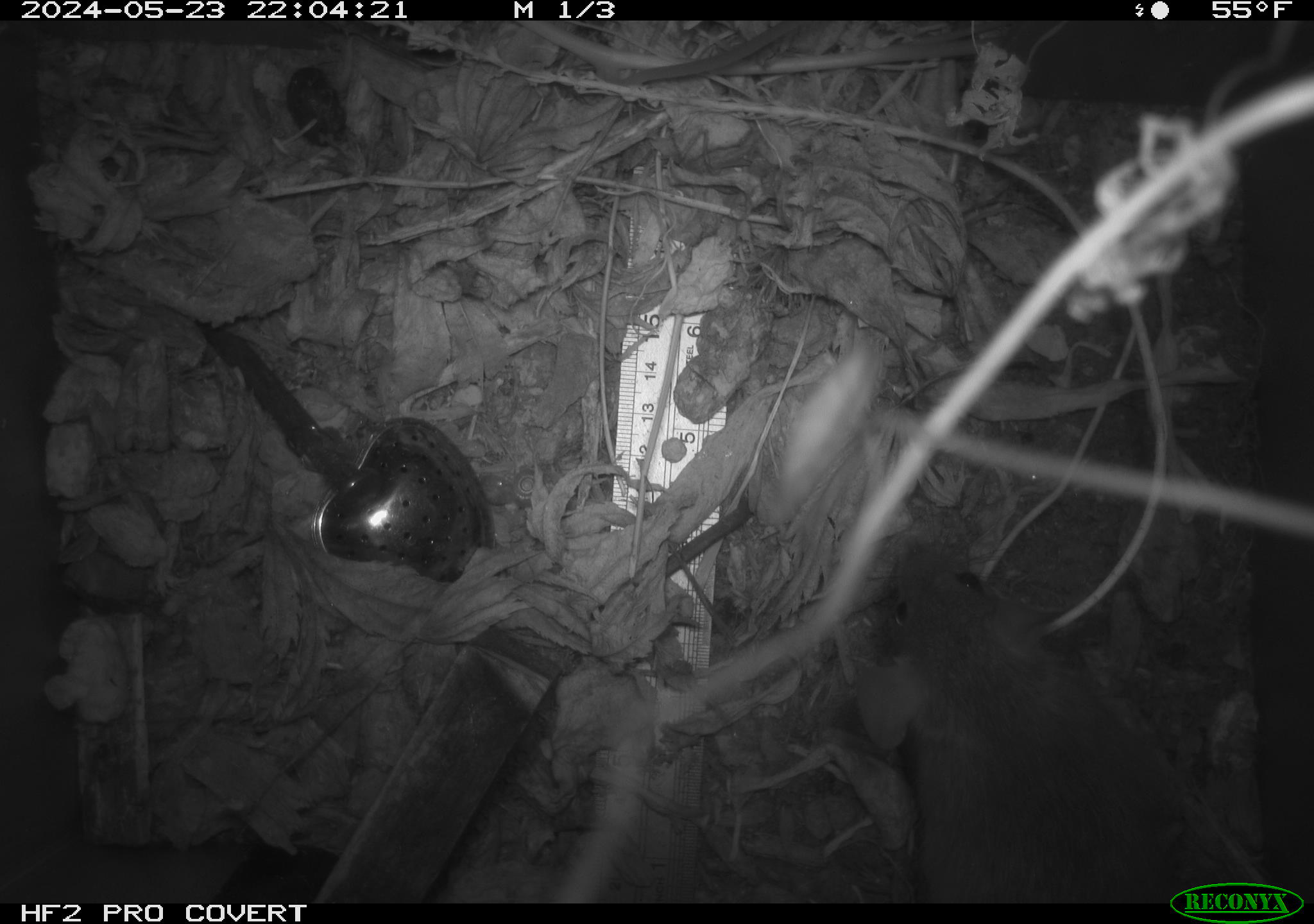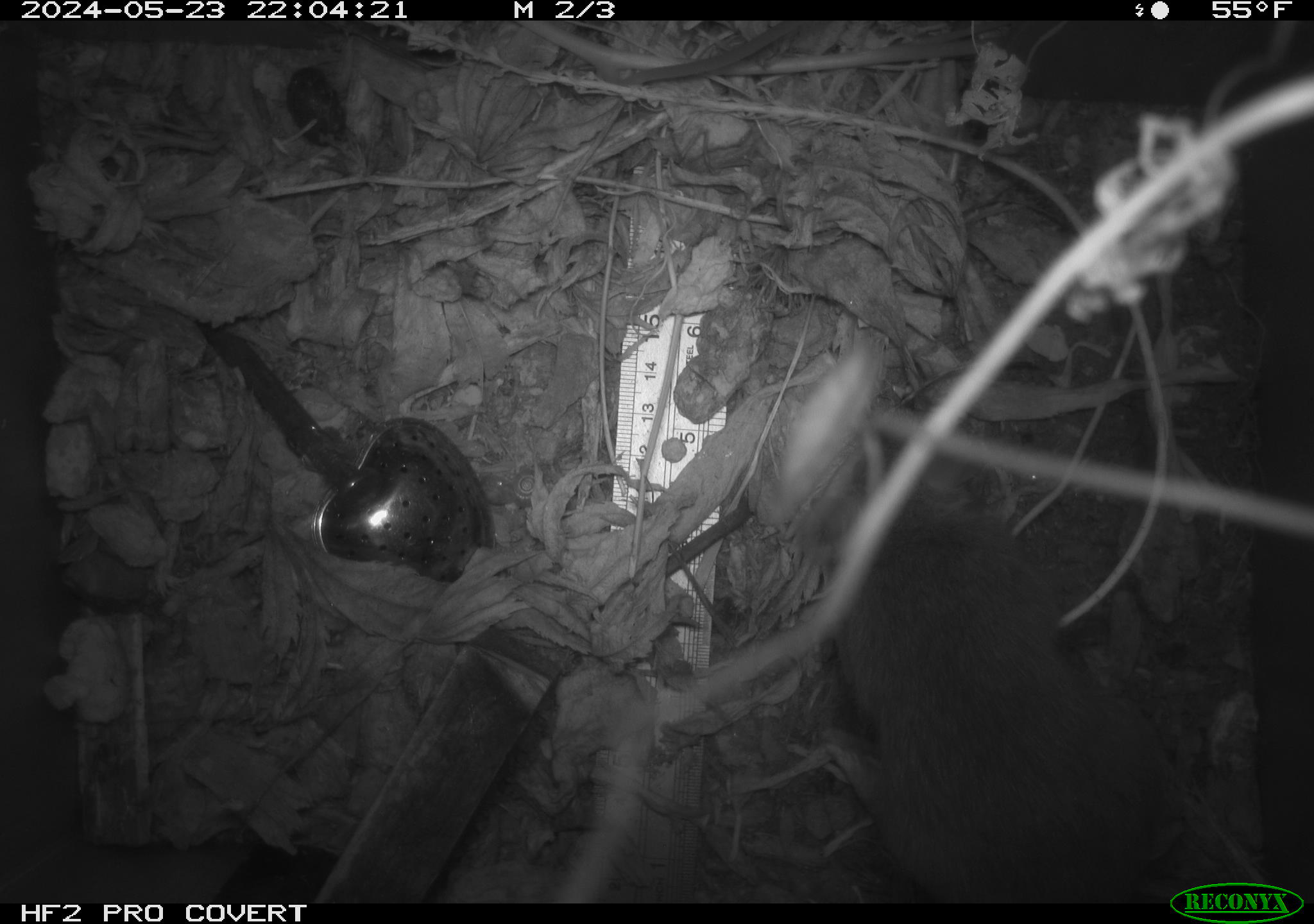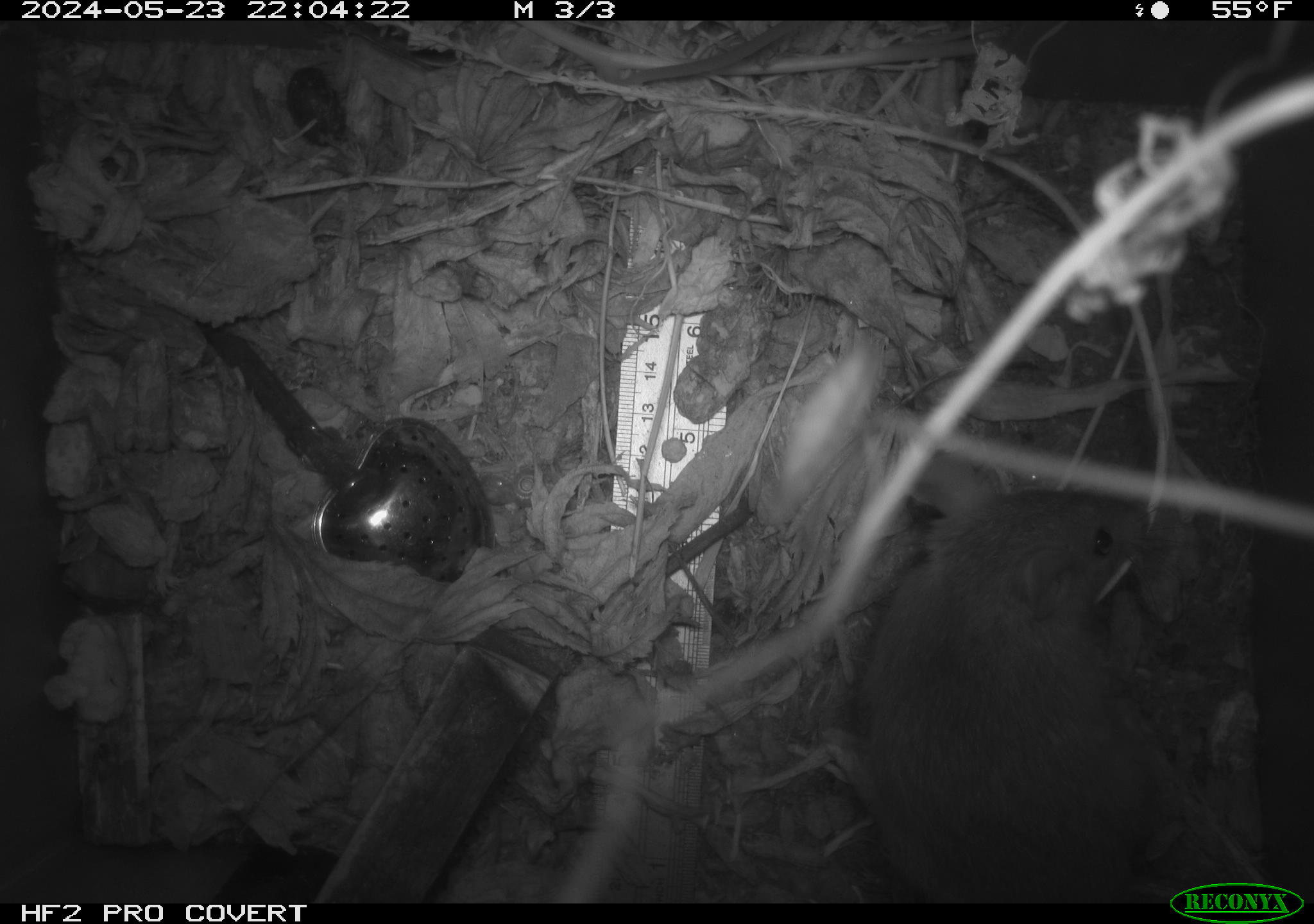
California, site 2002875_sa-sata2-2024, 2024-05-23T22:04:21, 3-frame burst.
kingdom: Animalia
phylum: Chordata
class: Mammalia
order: Rodentia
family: Muridae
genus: Rattus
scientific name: Rattus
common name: rat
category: rattus species